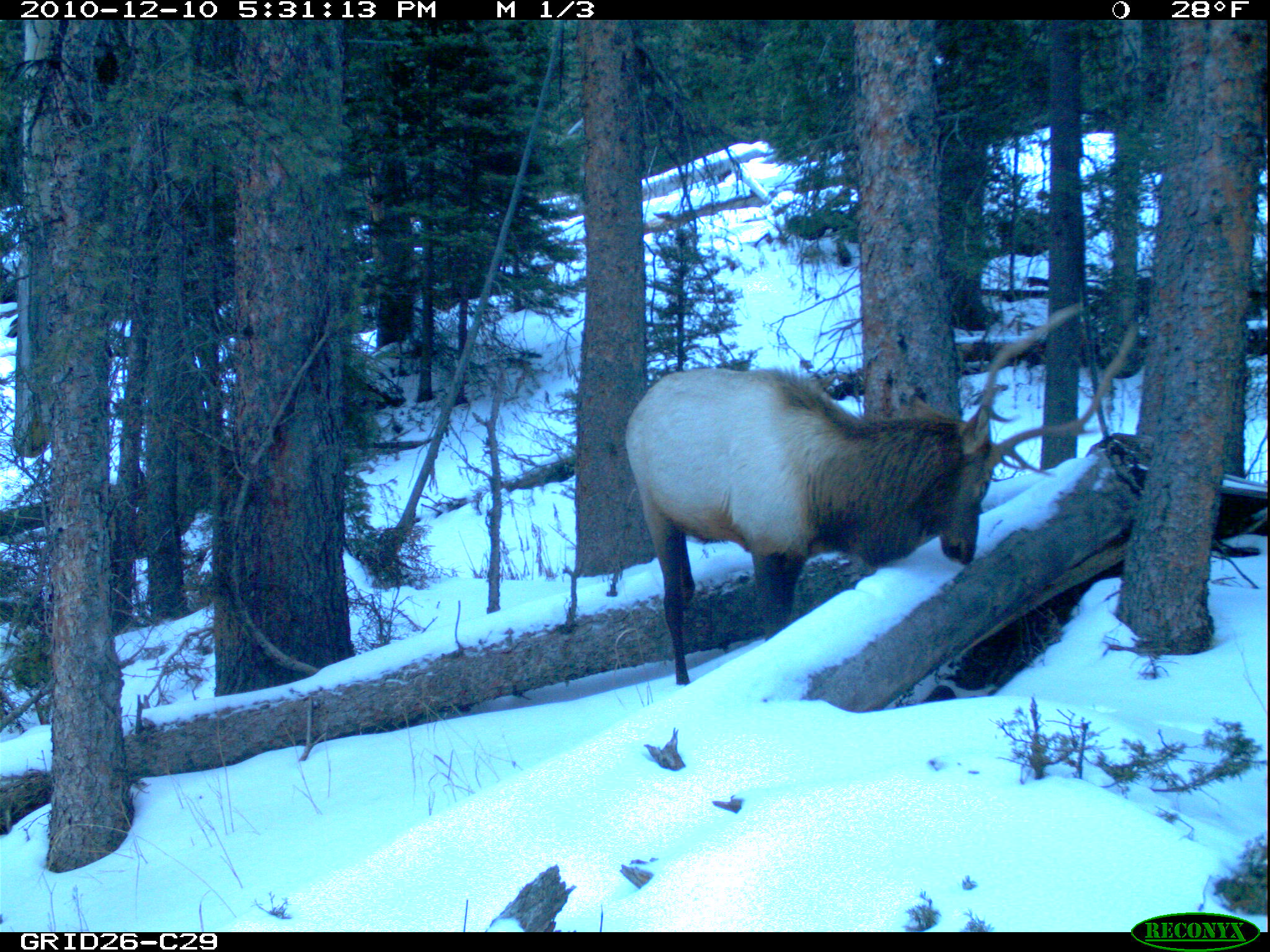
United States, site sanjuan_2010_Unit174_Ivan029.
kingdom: Animalia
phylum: Chordata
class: Mammalia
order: Artiodactyla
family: Cervidae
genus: Cervus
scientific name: Cervus elaphus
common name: red deer